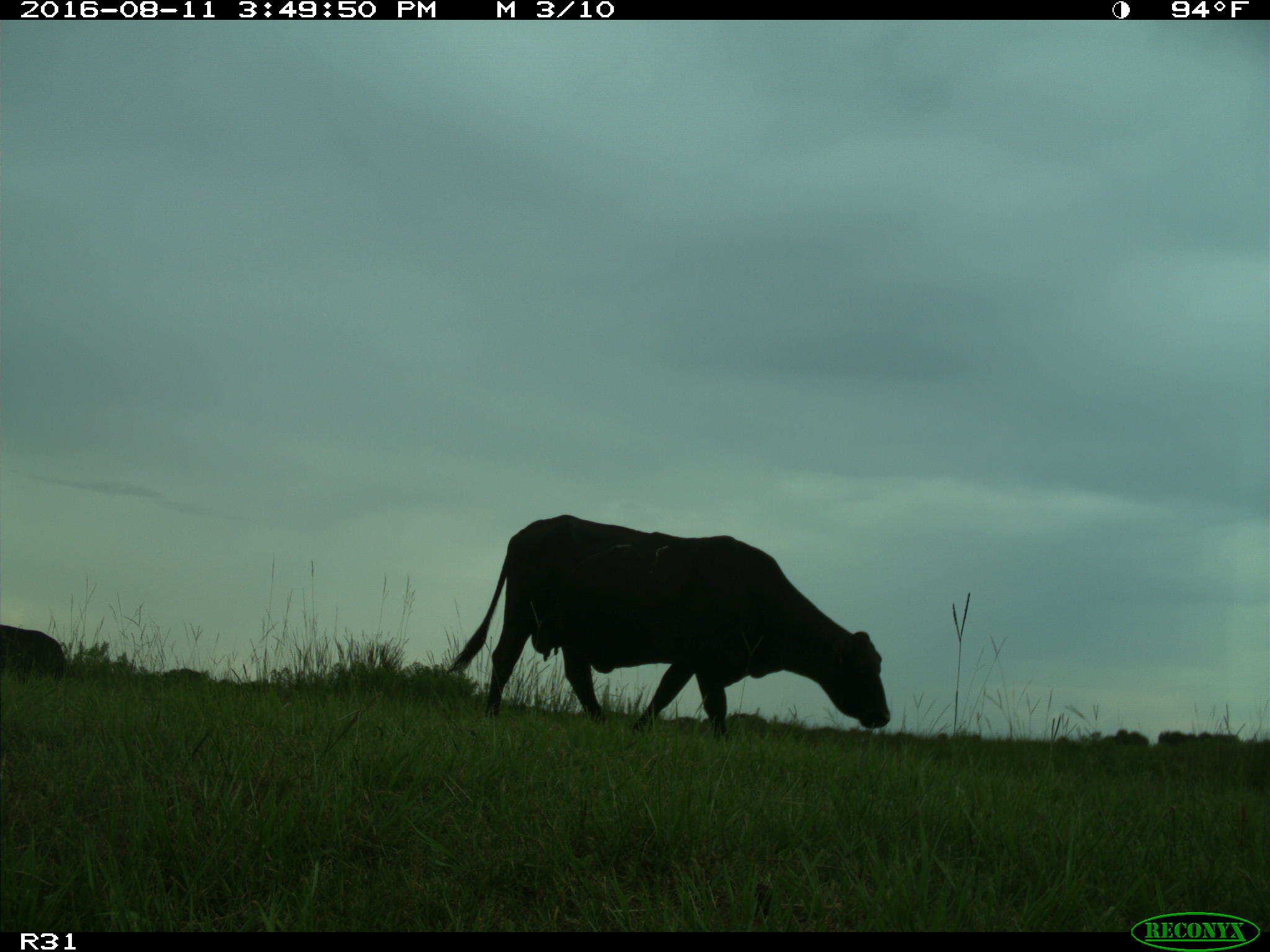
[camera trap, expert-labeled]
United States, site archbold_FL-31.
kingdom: Animalia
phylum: Chordata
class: Mammalia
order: Artiodactyla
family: Bovidae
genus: Bos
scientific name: Bos taurus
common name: domestic cow